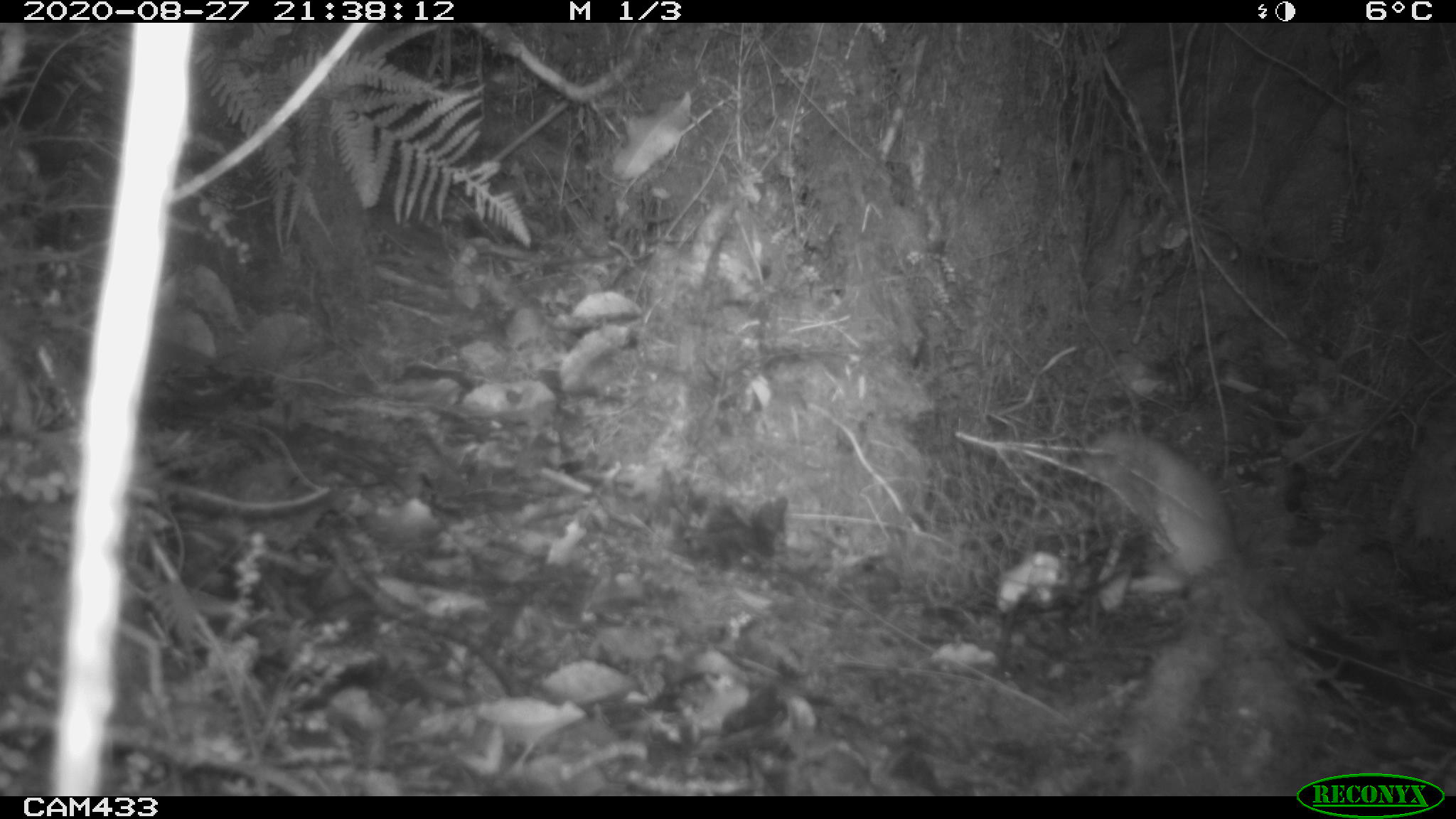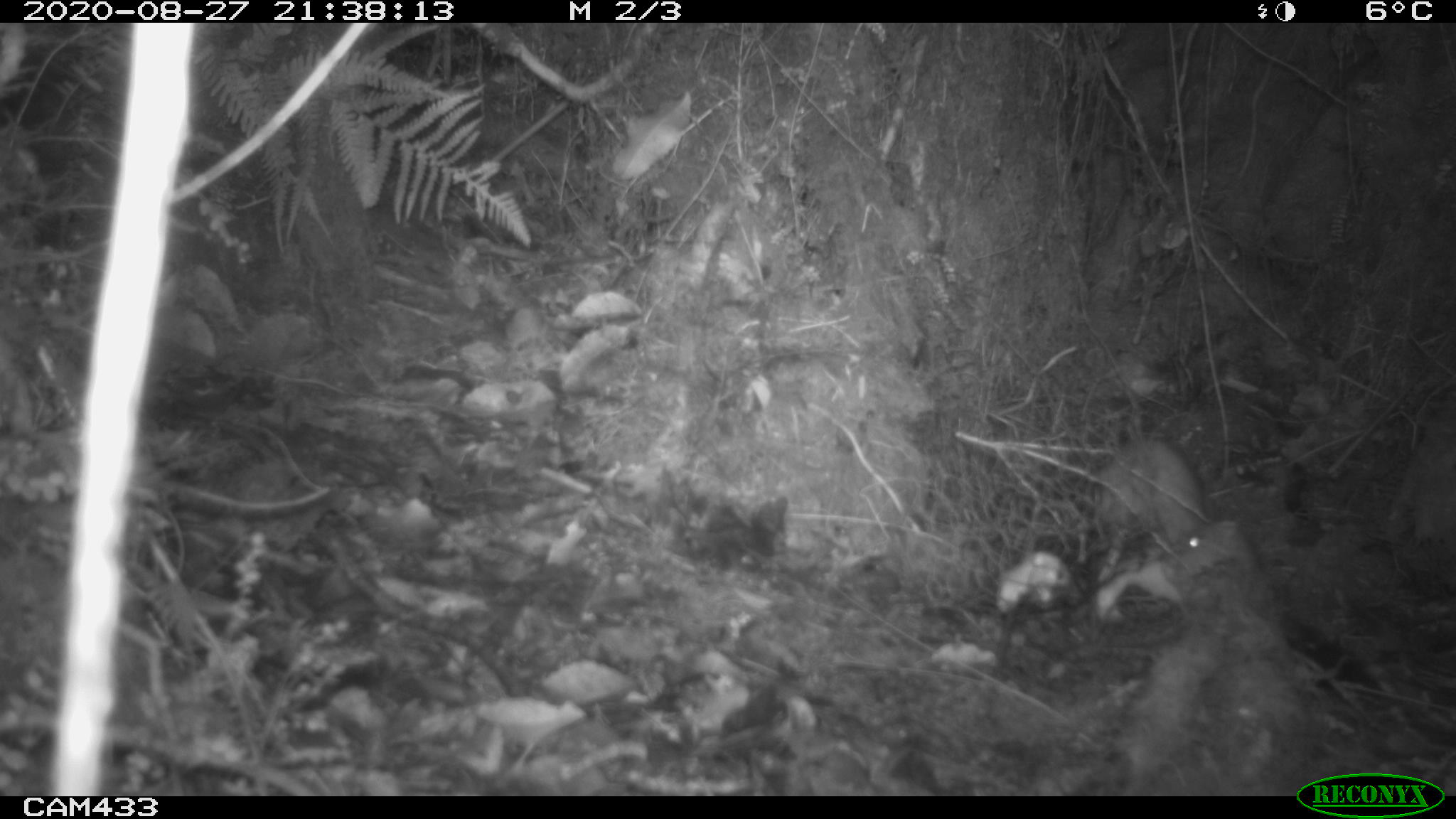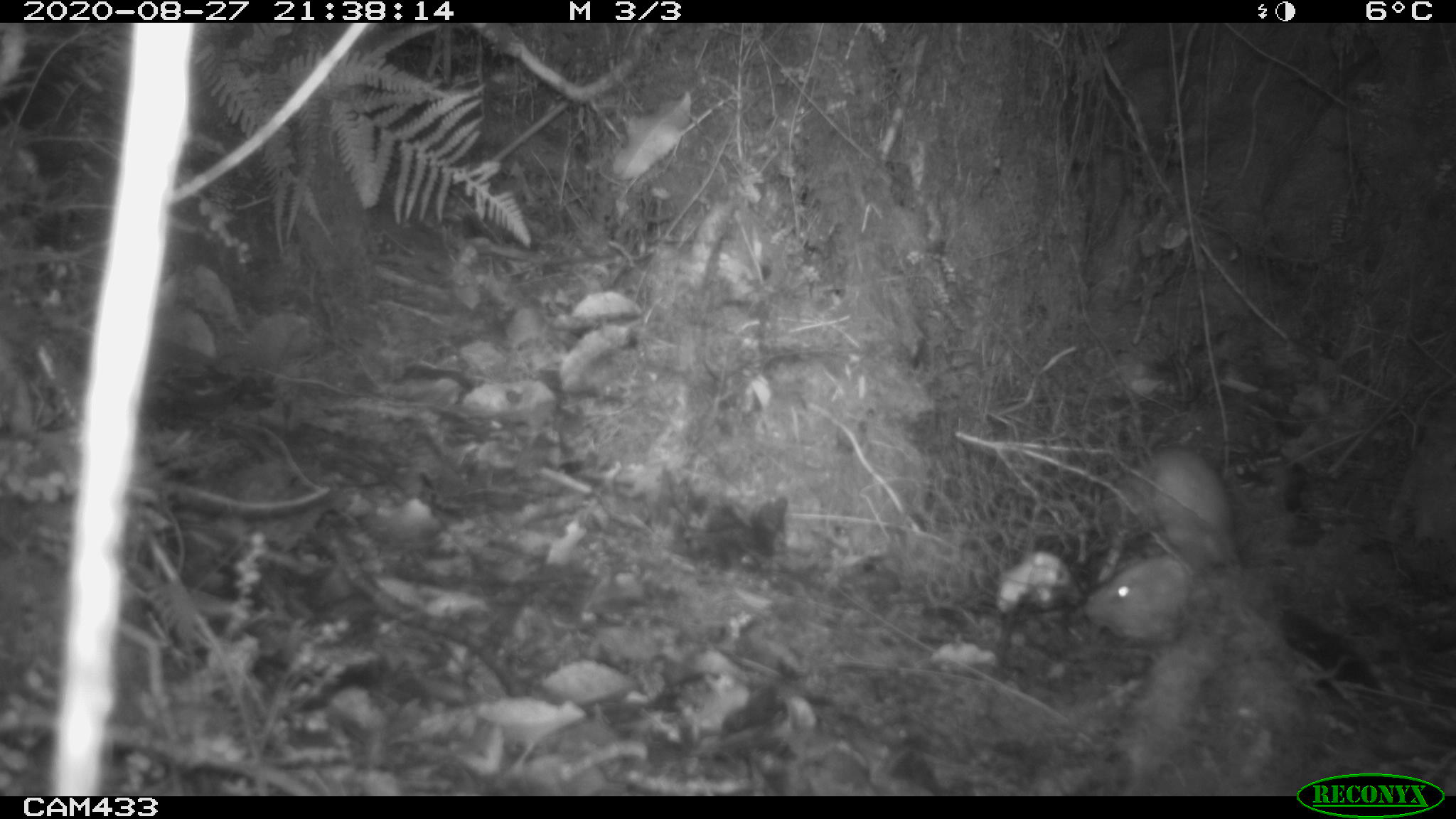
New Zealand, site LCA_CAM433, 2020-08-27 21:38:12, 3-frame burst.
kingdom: Animalia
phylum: Chordata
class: Mammalia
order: Carnivora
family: Mustelidae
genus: Mustela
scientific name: Mustela erminea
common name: stoat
Stoat (Mustela erminea).